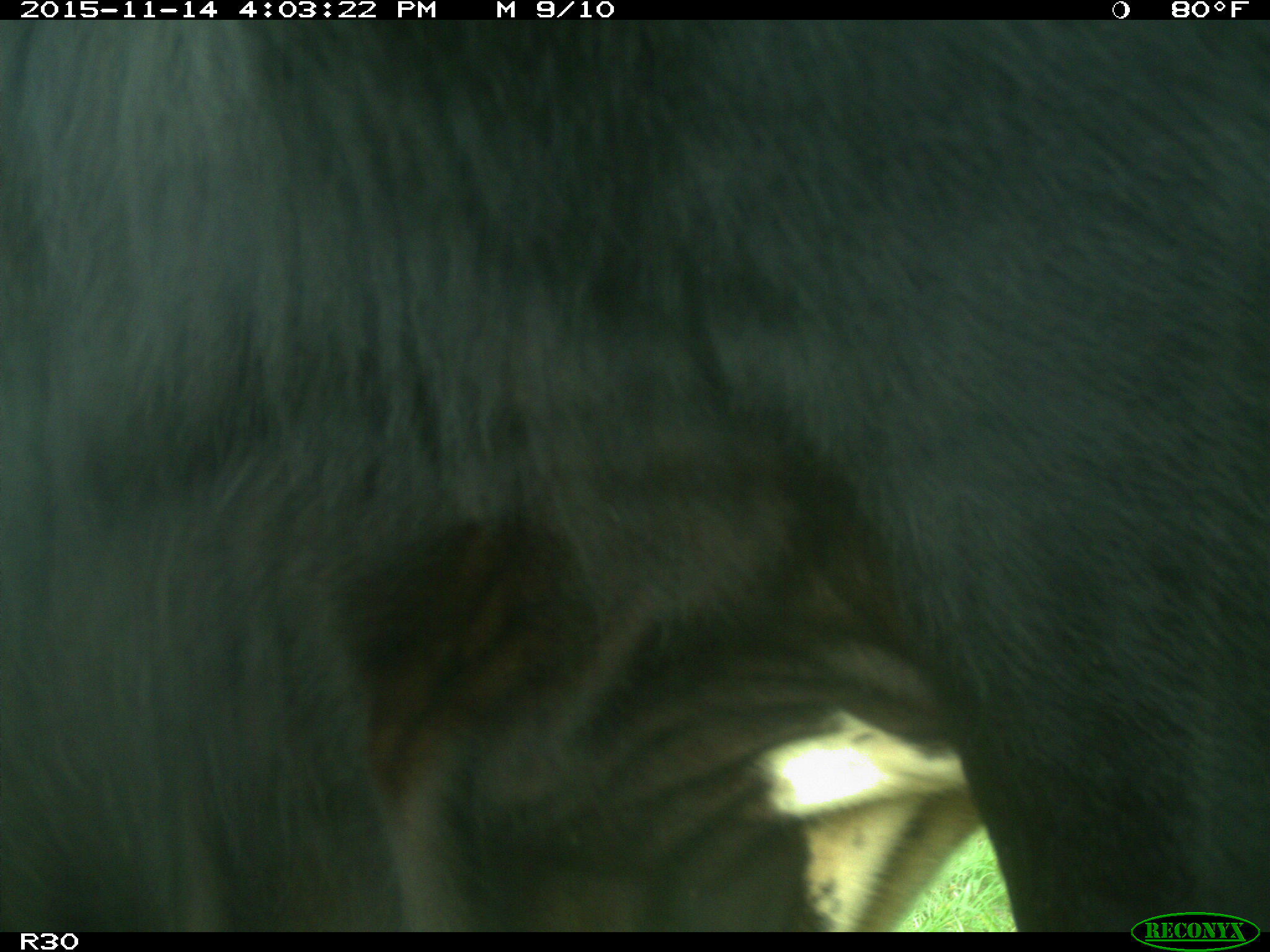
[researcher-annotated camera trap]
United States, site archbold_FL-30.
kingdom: Animalia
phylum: Chordata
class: Mammalia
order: Artiodactyla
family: Bovidae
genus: Bos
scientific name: Bos taurus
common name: domestic cow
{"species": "Bos taurus (domestic cow)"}